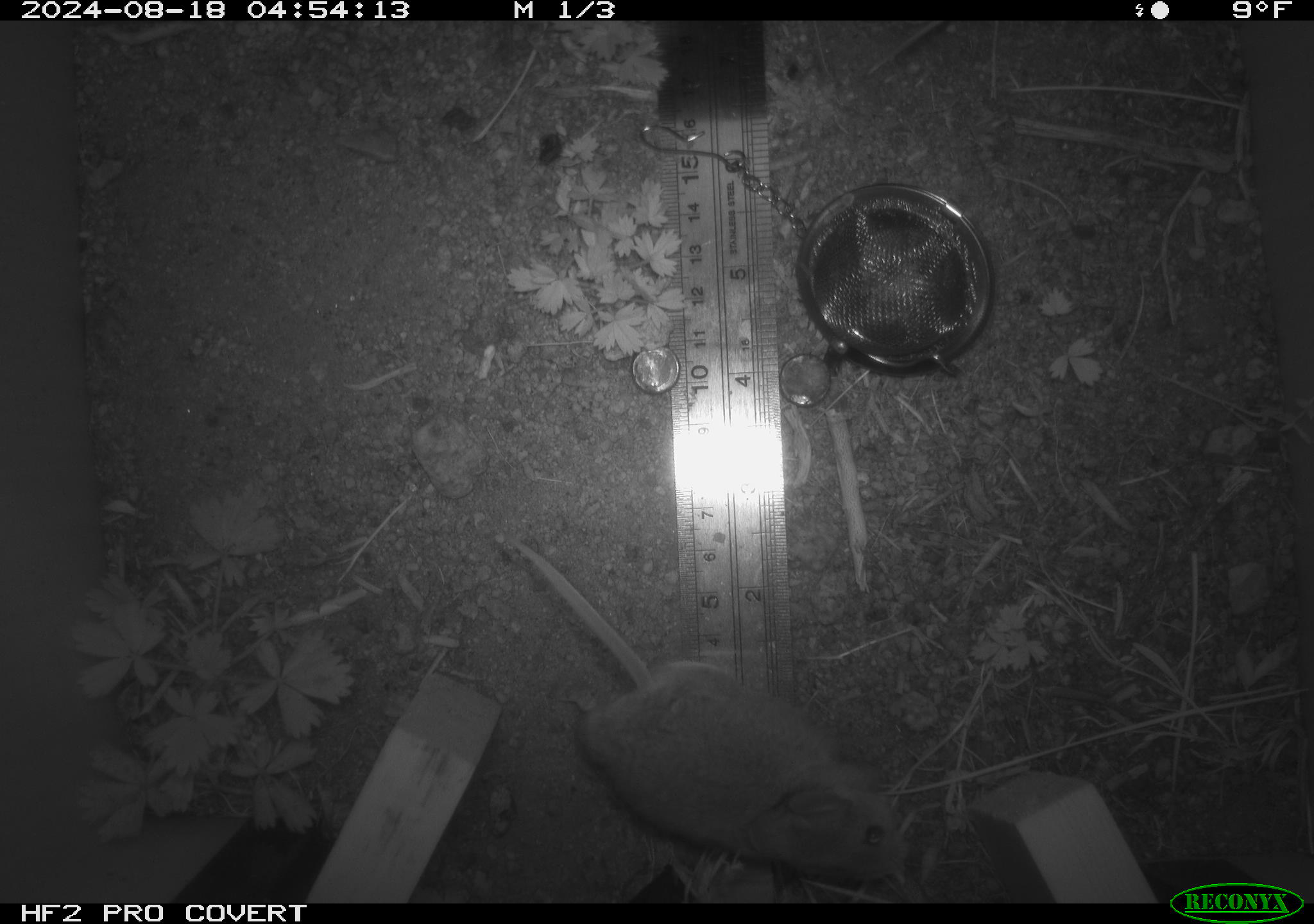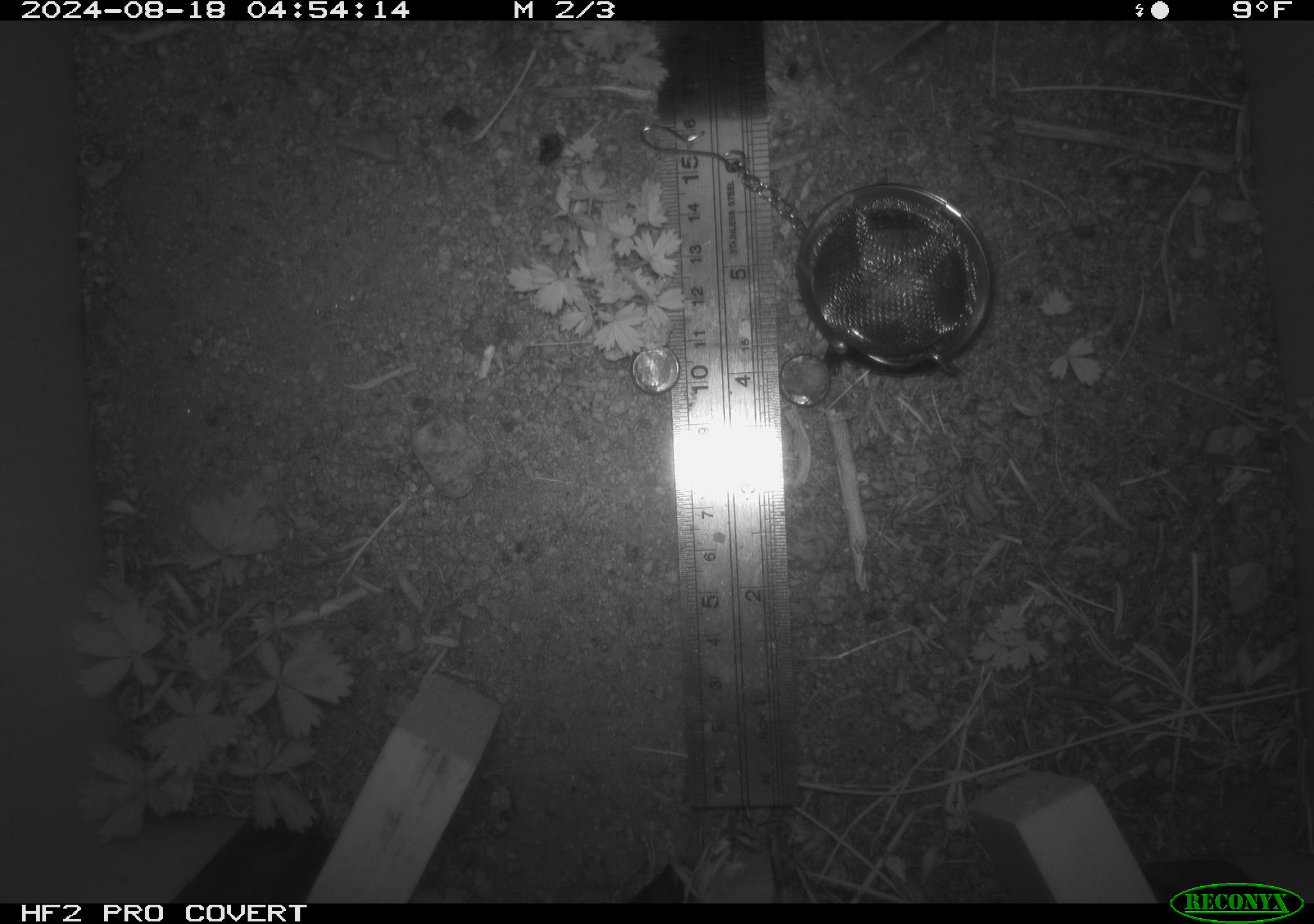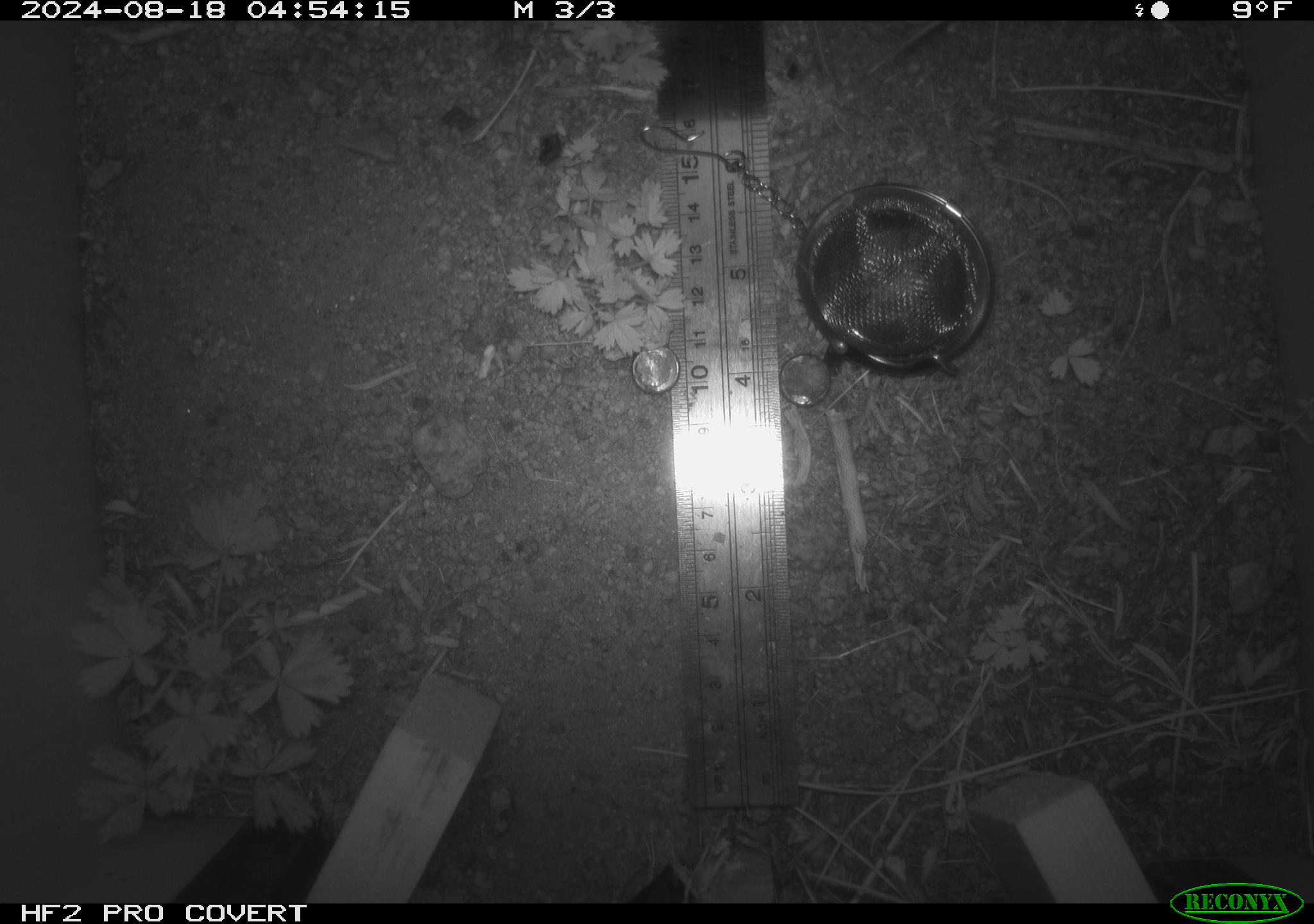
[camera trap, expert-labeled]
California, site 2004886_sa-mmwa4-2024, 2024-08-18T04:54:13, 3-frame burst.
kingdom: Animalia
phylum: Chordata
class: Mammalia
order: Rodentia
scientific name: Rodentia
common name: mouse species